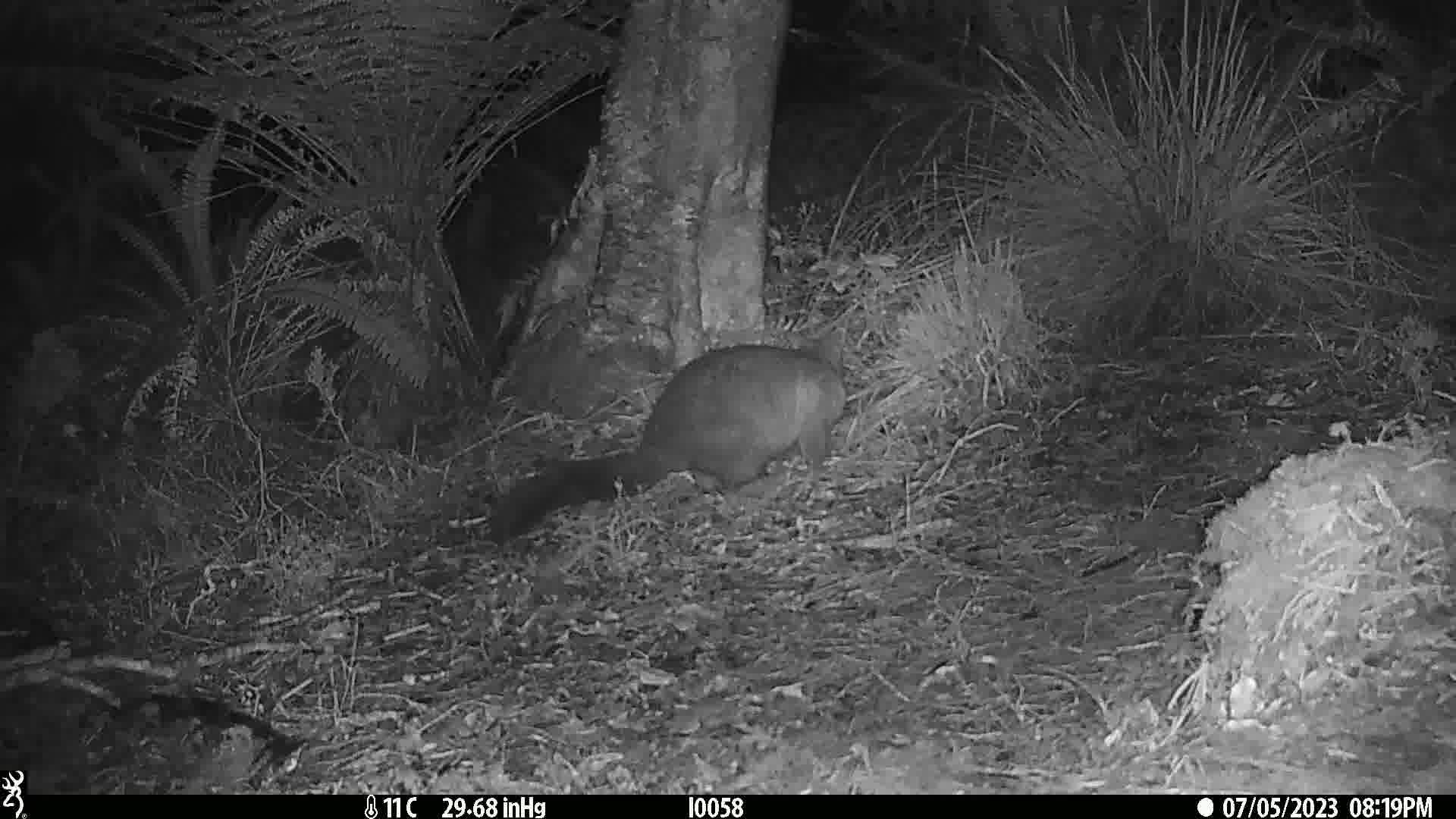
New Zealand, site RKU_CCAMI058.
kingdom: Animalia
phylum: Chordata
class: Mammalia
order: Diprotodontia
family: Phalangeridae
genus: Trichosurus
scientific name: Trichosurus vulpecula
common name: common brushtail possum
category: possum